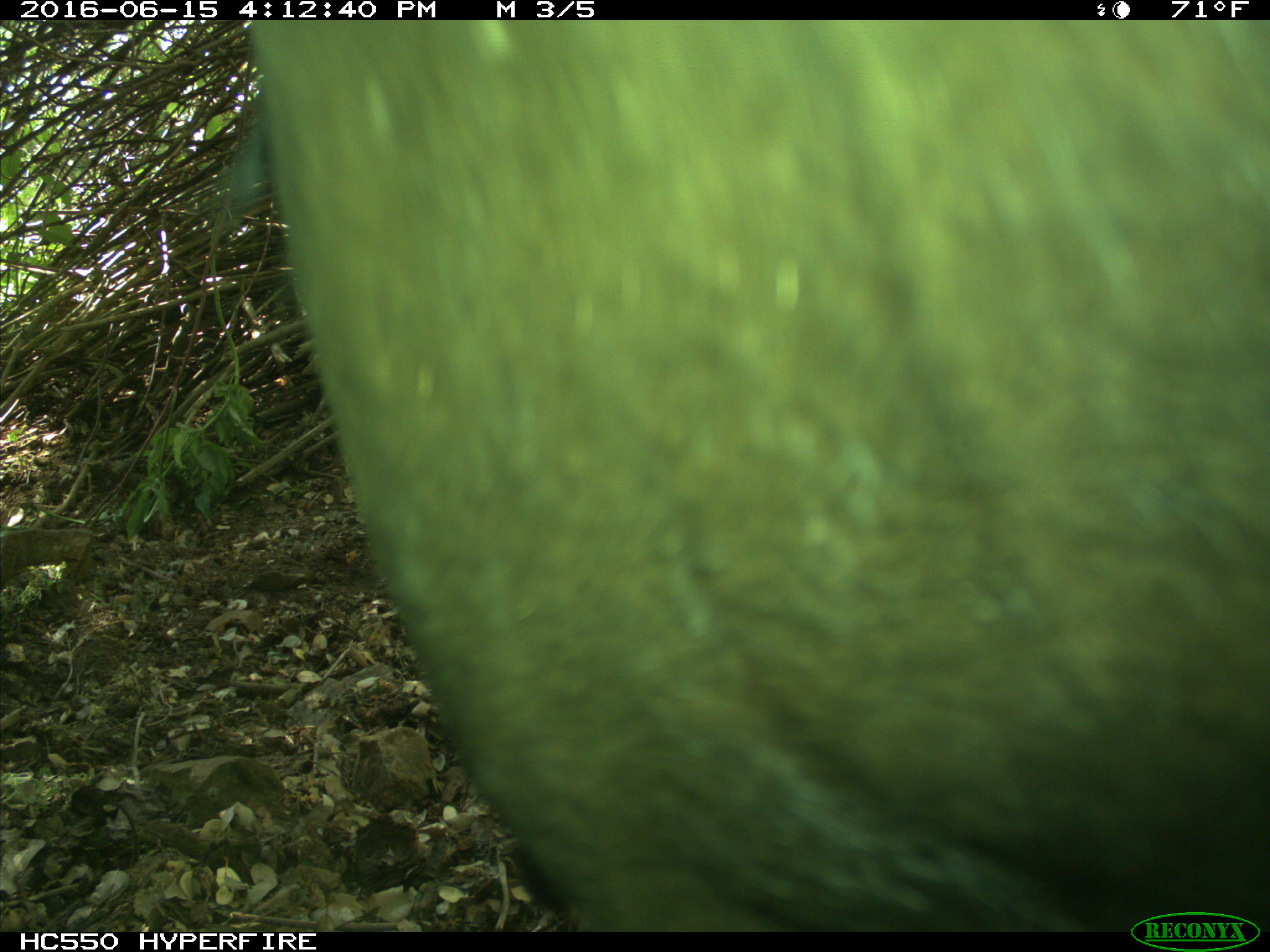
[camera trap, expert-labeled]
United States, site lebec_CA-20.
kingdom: Animalia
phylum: Chordata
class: Mammalia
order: Artiodactyla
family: Bovidae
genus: Bos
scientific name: Bos taurus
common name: domestic cow